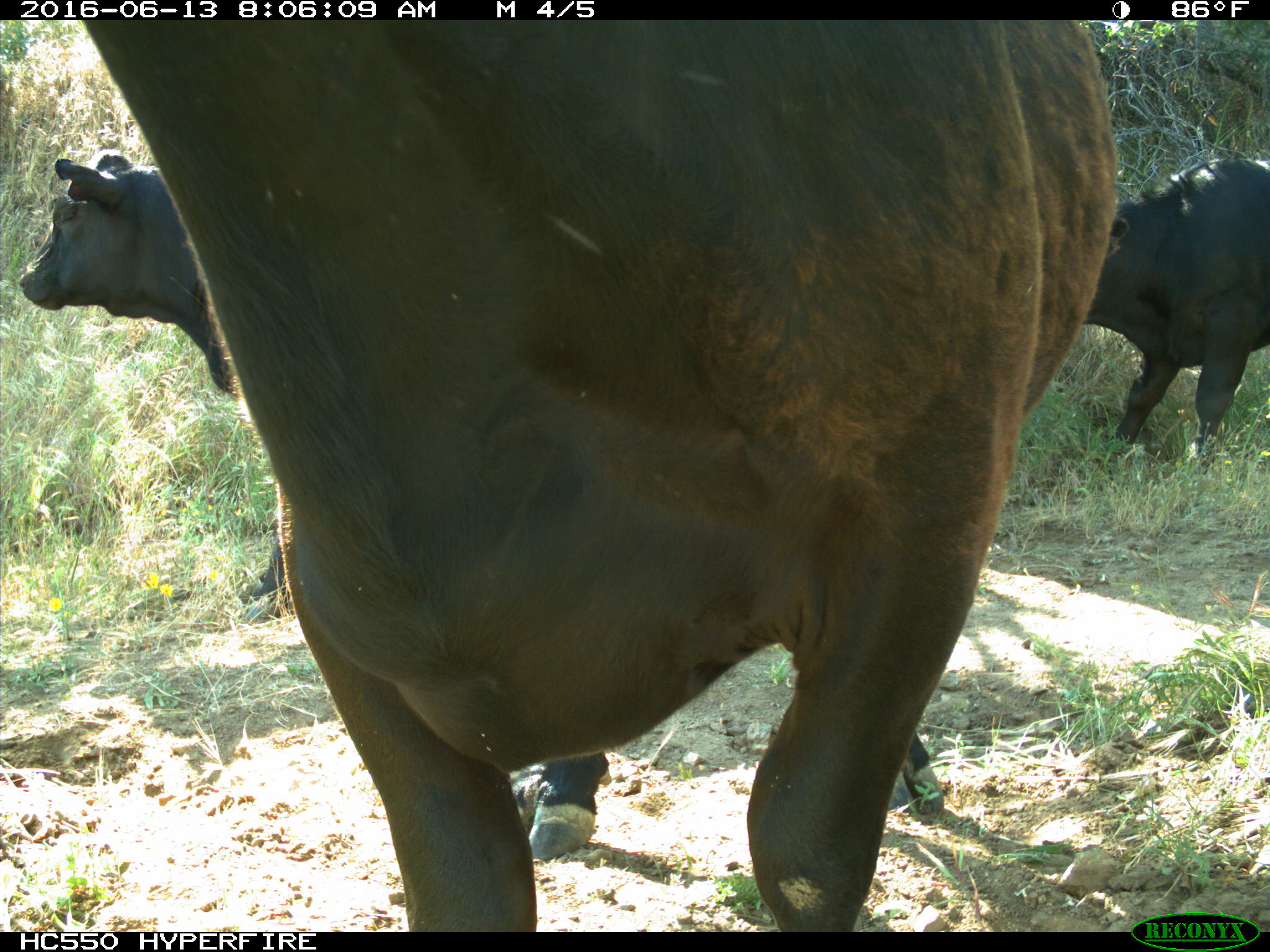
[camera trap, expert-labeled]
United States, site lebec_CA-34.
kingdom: Animalia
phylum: Chordata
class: Mammalia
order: Artiodactyla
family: Bovidae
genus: Bos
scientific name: Bos taurus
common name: domestic cow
Bos taurus (domestic cow).